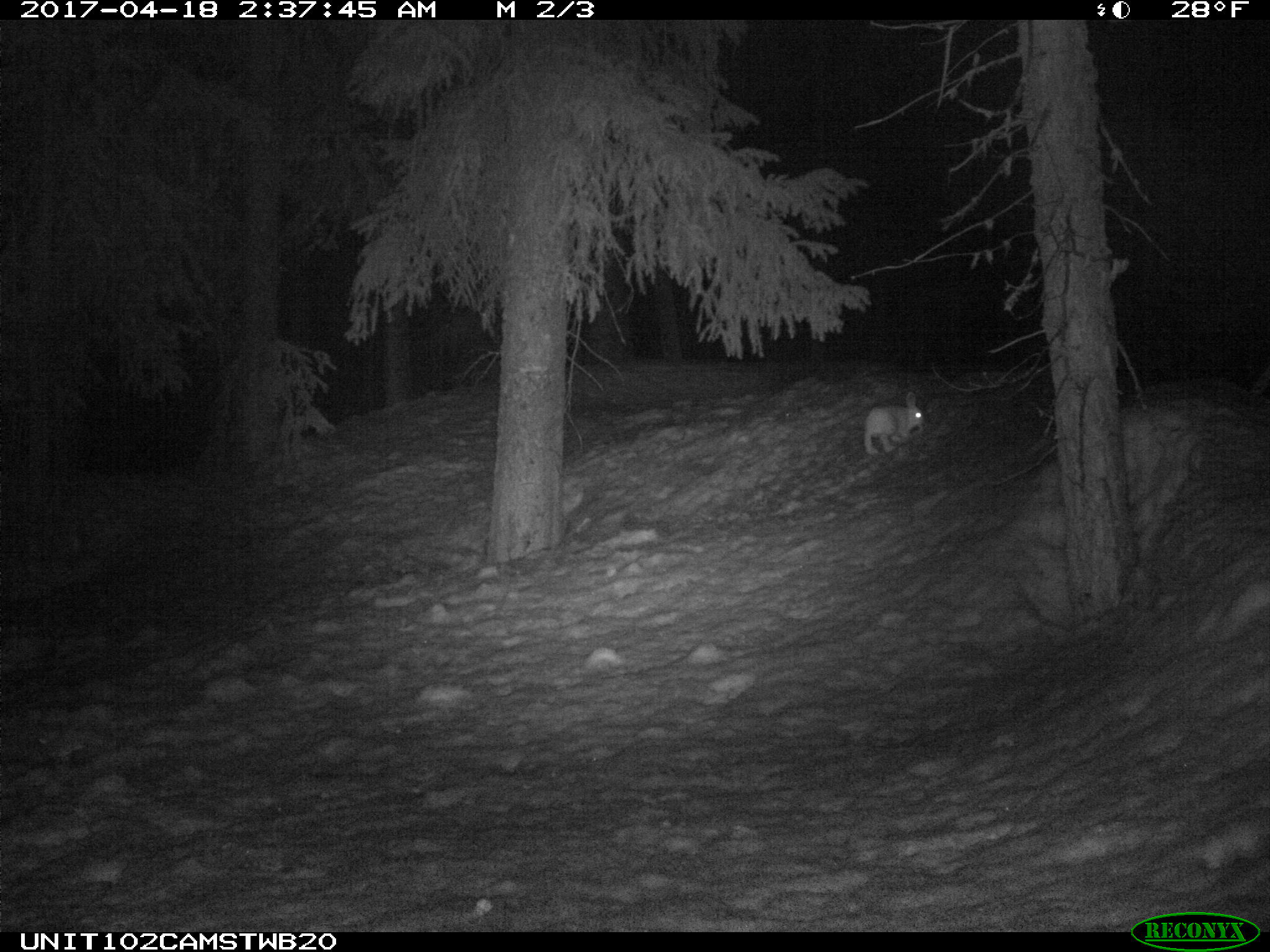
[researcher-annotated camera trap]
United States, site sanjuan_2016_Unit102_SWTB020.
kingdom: Animalia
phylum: Chordata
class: Mammalia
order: Lagomorpha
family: Leporidae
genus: Lepus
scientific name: Lepus americanus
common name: snowshoe hare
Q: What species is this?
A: Lepus americanus (snowshoe hare).